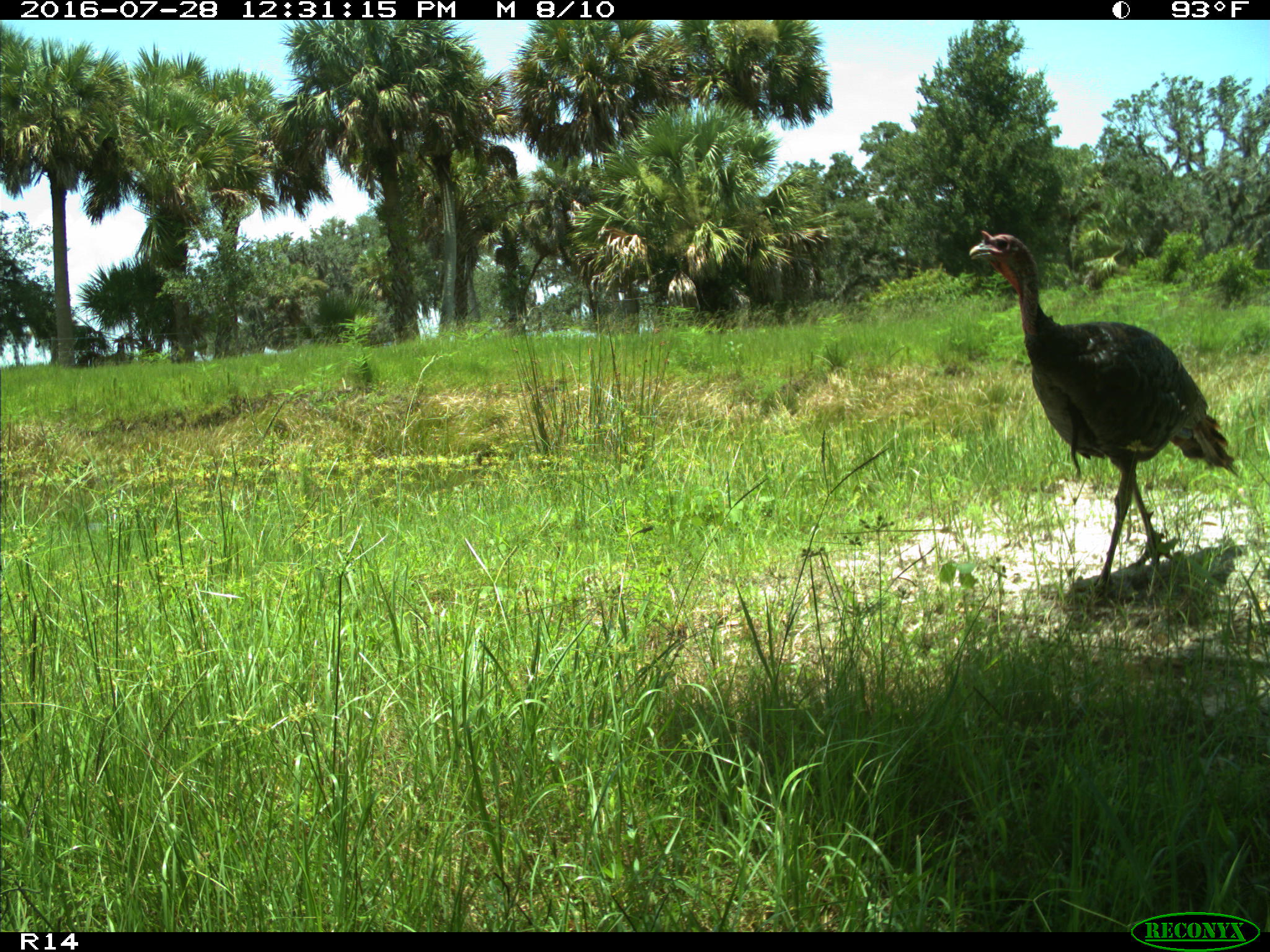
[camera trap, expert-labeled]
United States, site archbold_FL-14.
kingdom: Animalia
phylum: Chordata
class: Aves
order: Galliformes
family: Phasianidae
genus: Meleagris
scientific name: Meleagris gallopavo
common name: wild turkey